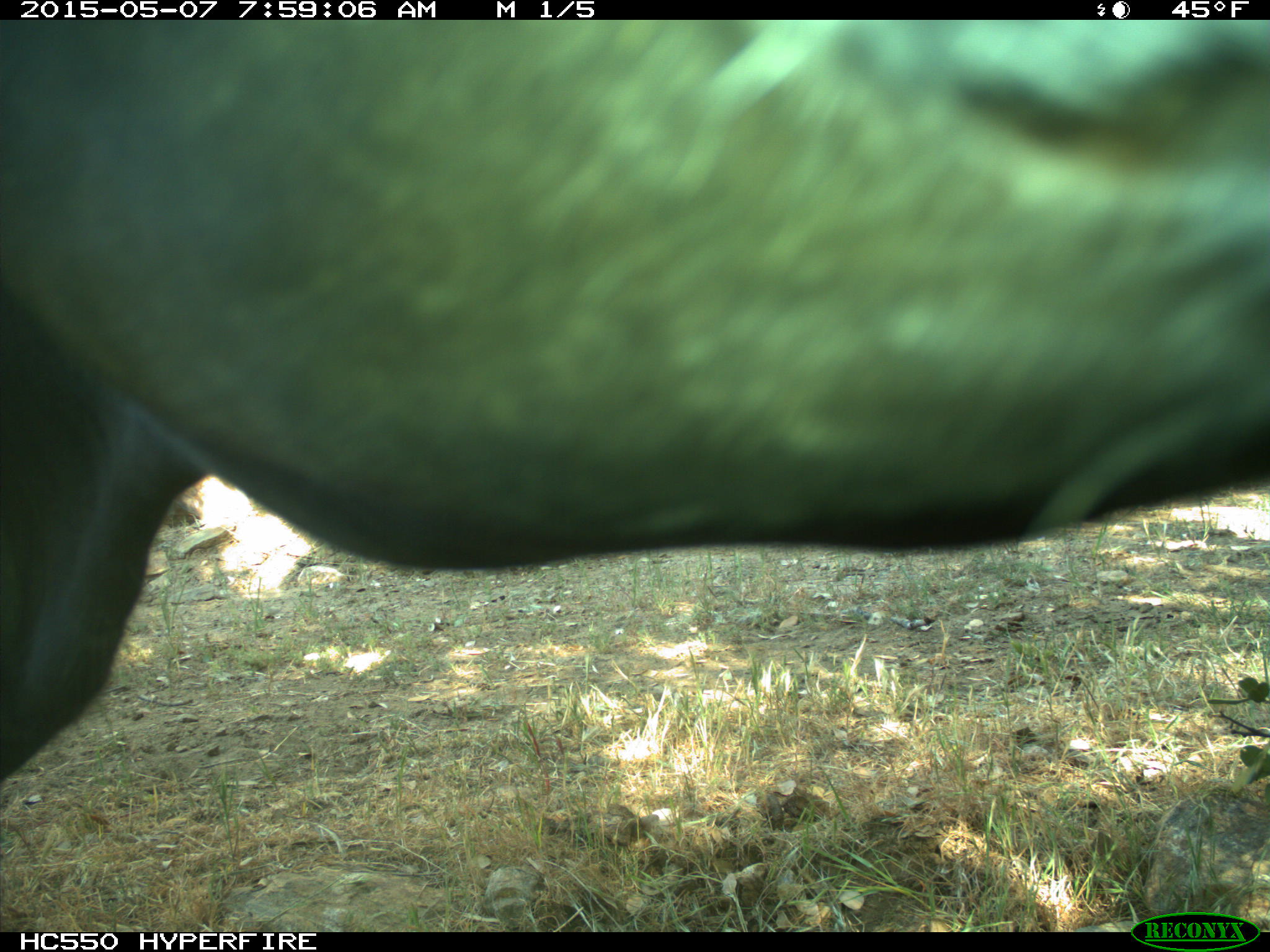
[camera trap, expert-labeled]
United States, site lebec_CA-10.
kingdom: Animalia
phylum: Chordata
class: Mammalia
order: Artiodactyla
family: Bovidae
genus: Bos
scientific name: Bos taurus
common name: domestic cow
Bos taurus (domestic cow).